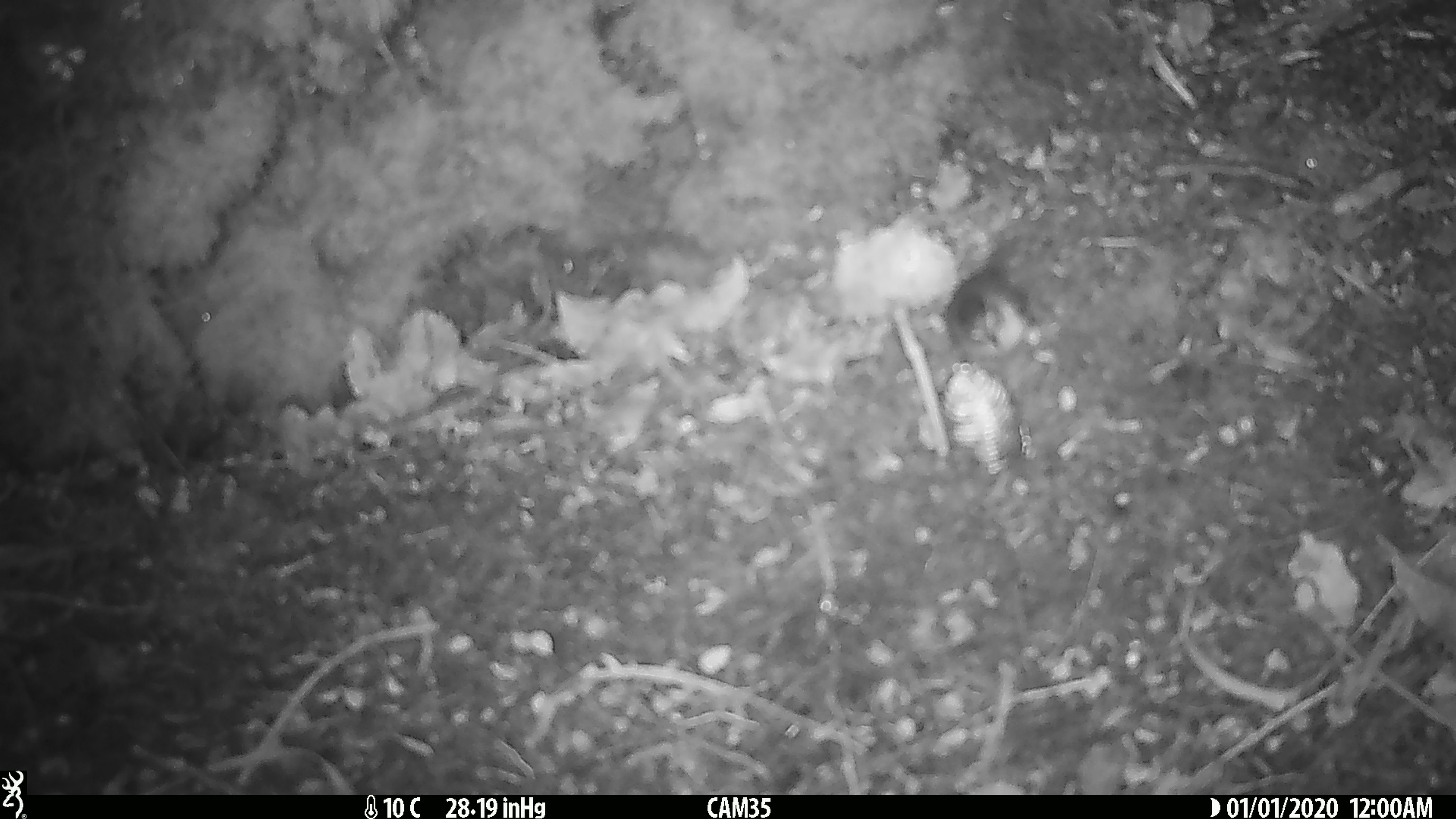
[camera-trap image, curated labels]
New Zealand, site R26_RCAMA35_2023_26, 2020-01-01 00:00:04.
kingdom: Animalia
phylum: Chordata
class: Aves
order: Passeriformes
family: Acanthisittidae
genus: Acanthisitta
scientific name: Acanthisitta chloris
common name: rifleman